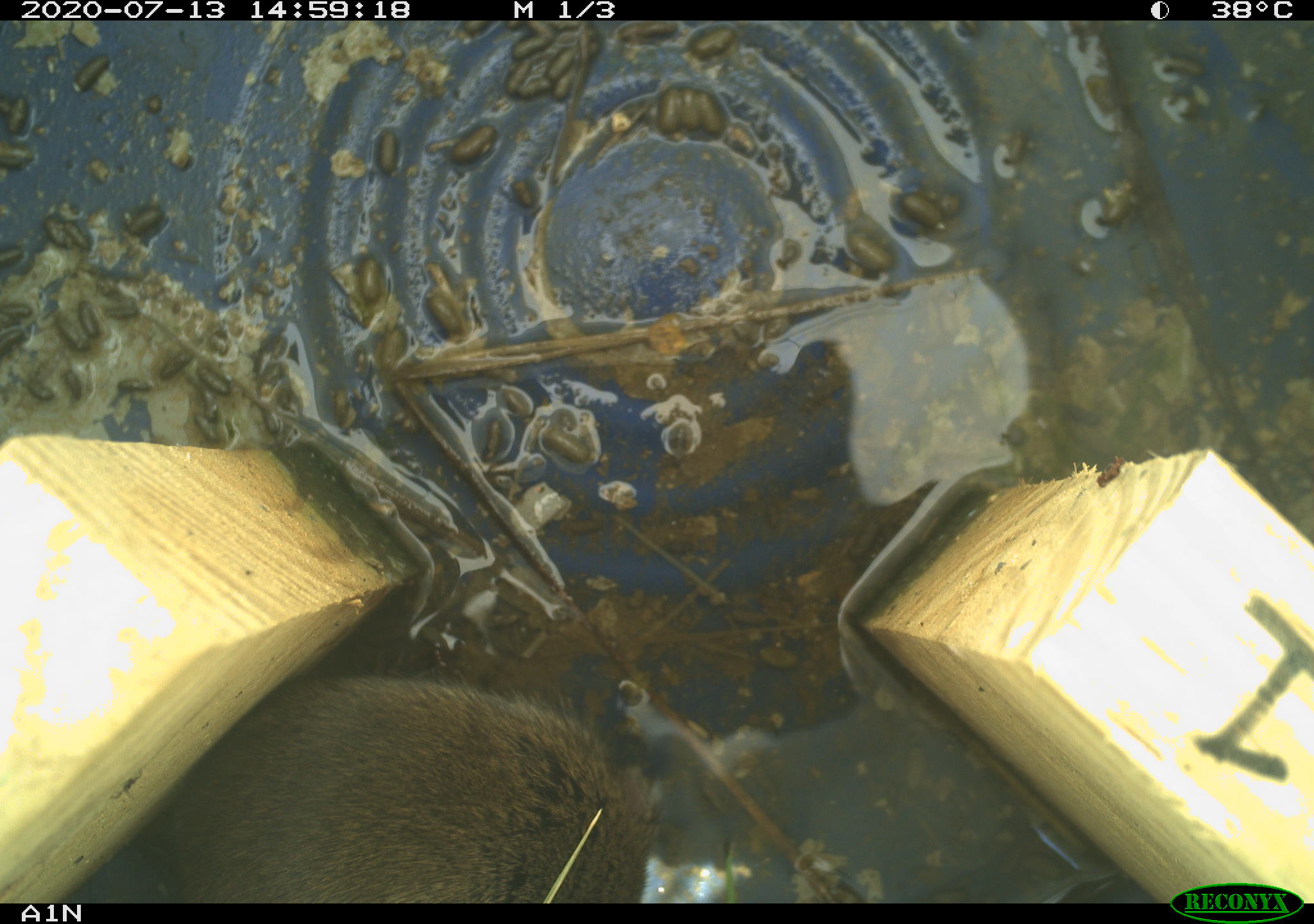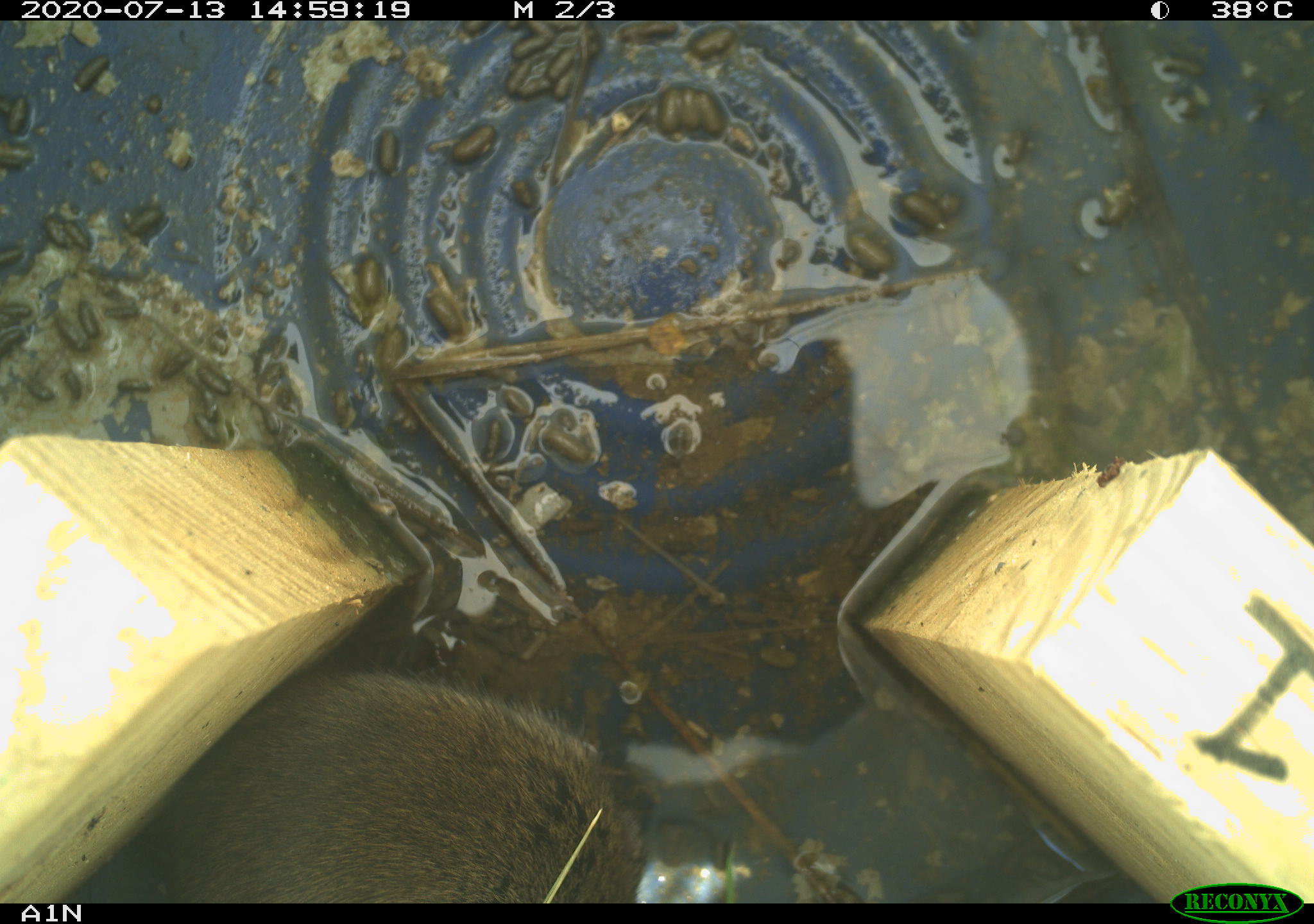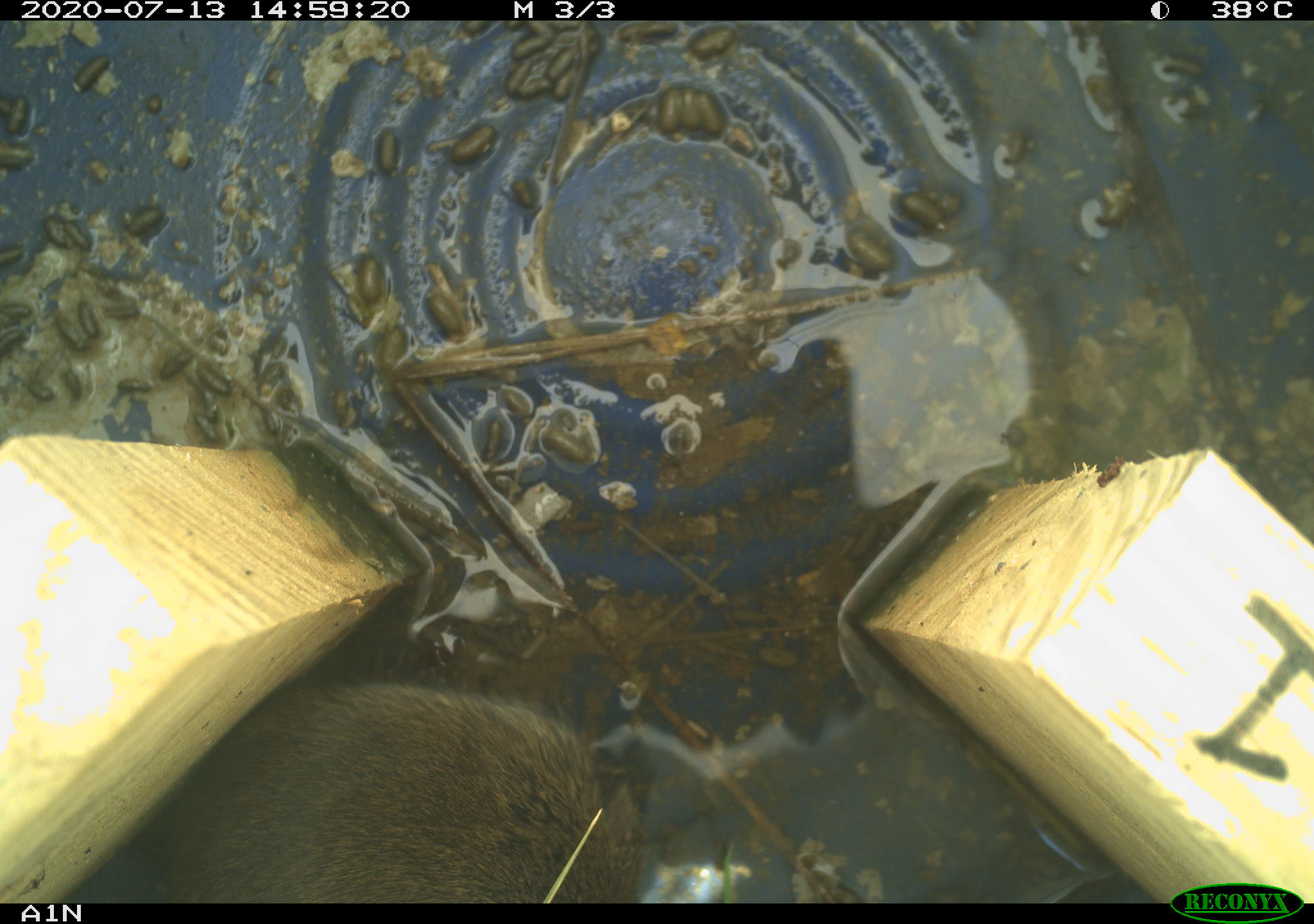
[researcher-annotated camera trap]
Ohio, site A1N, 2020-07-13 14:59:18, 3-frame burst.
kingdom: Animalia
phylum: Chordata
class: Mammalia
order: Rodentia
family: Cricetidae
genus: Microtus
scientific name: Microtus pennsylvanicus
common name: meadow vole